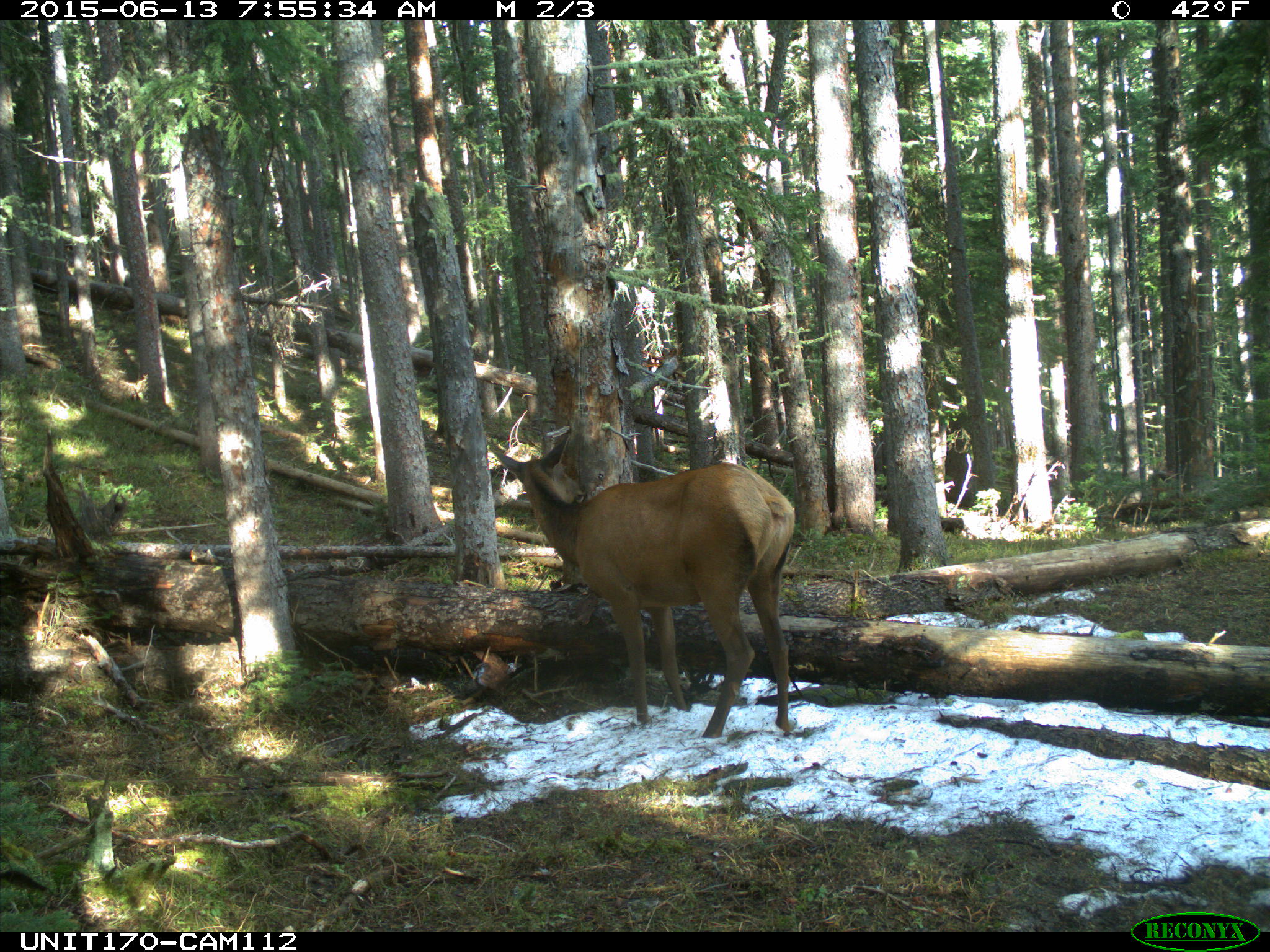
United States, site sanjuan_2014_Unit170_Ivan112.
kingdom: Animalia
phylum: Chordata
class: Mammalia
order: Artiodactyla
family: Cervidae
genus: Cervus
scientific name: Cervus elaphus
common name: red deer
Cervus elaphus (red deer).